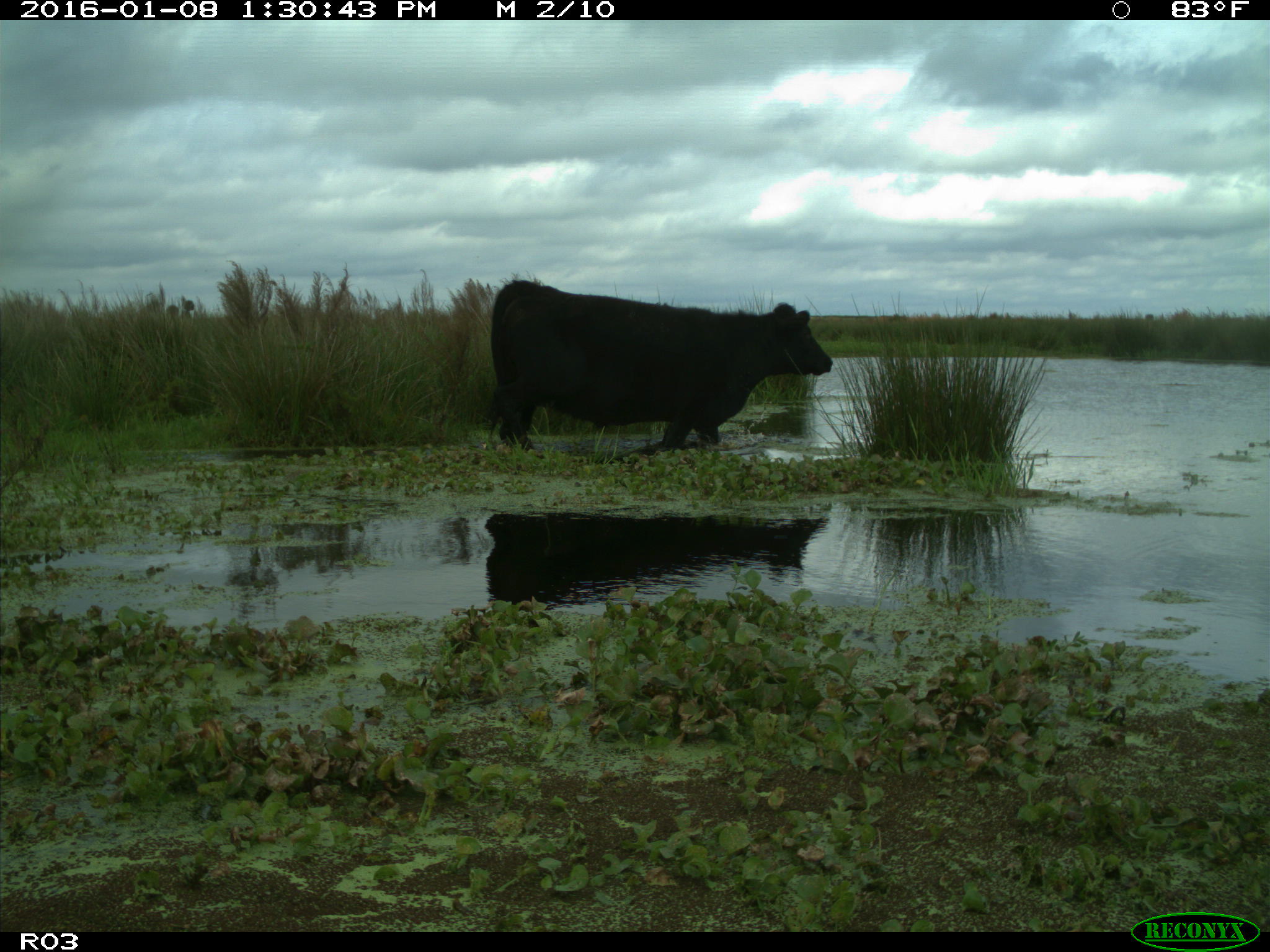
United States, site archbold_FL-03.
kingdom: Animalia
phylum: Chordata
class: Mammalia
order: Artiodactyla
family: Bovidae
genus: Bos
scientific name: Bos taurus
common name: domestic cow